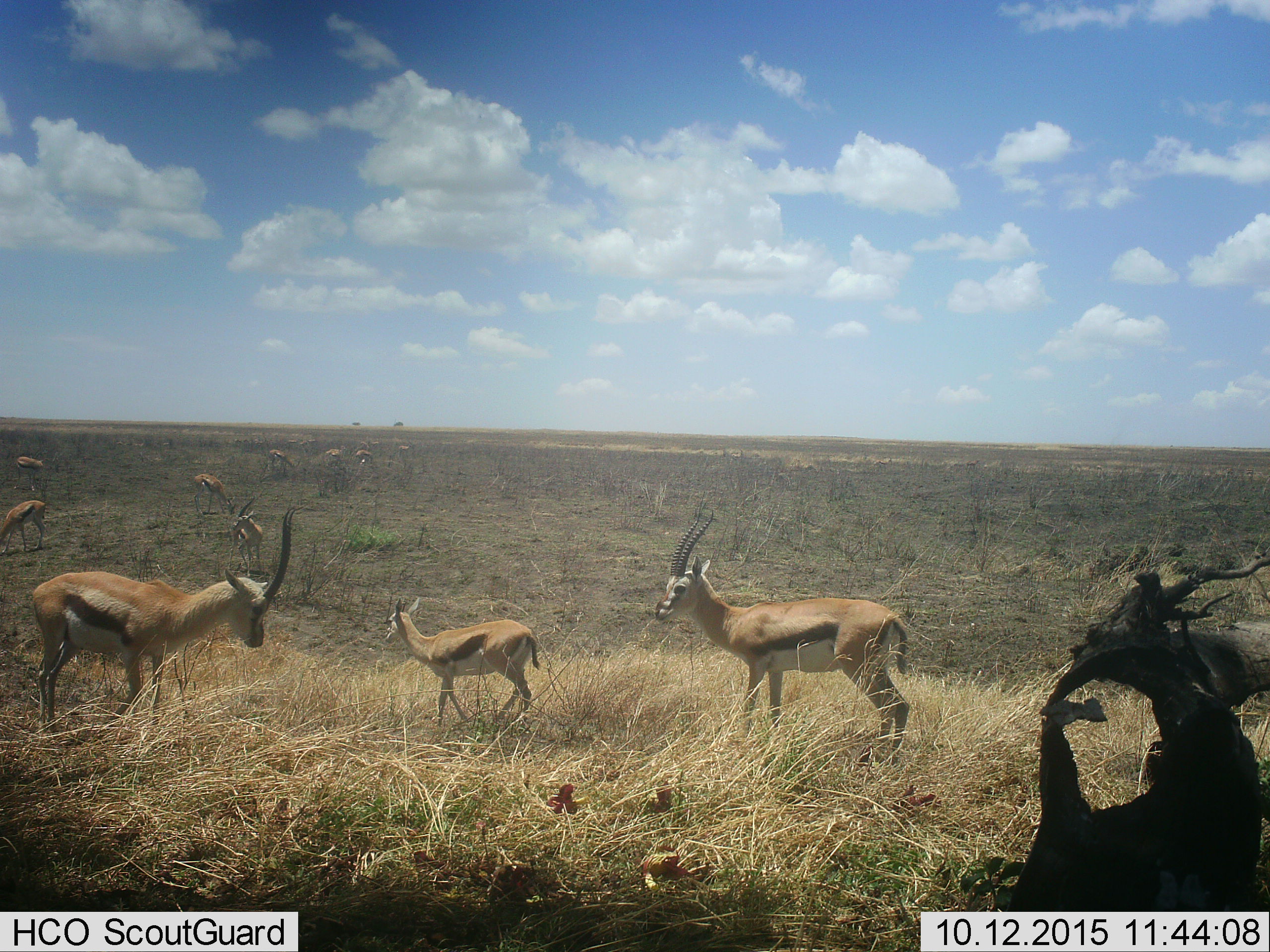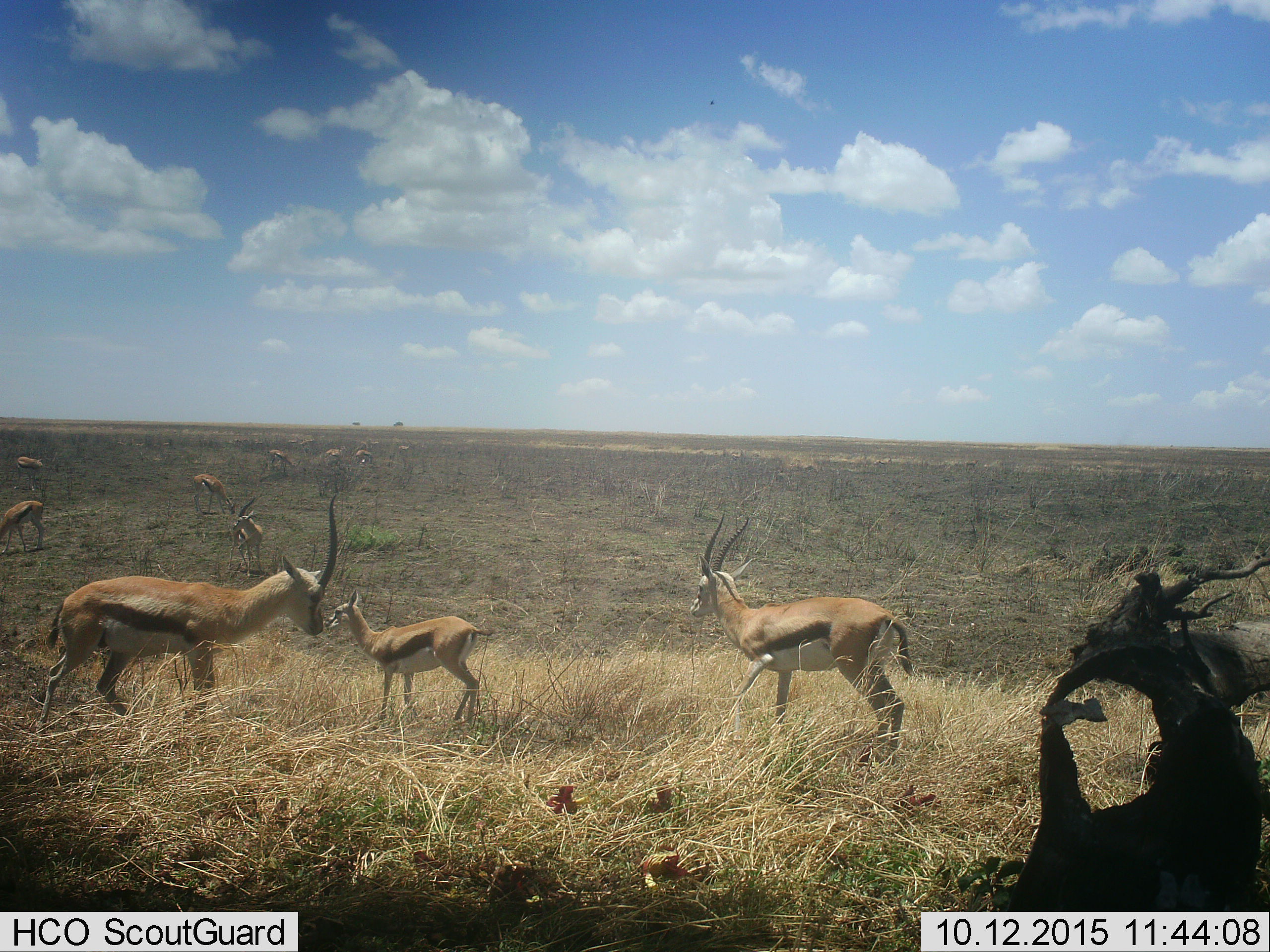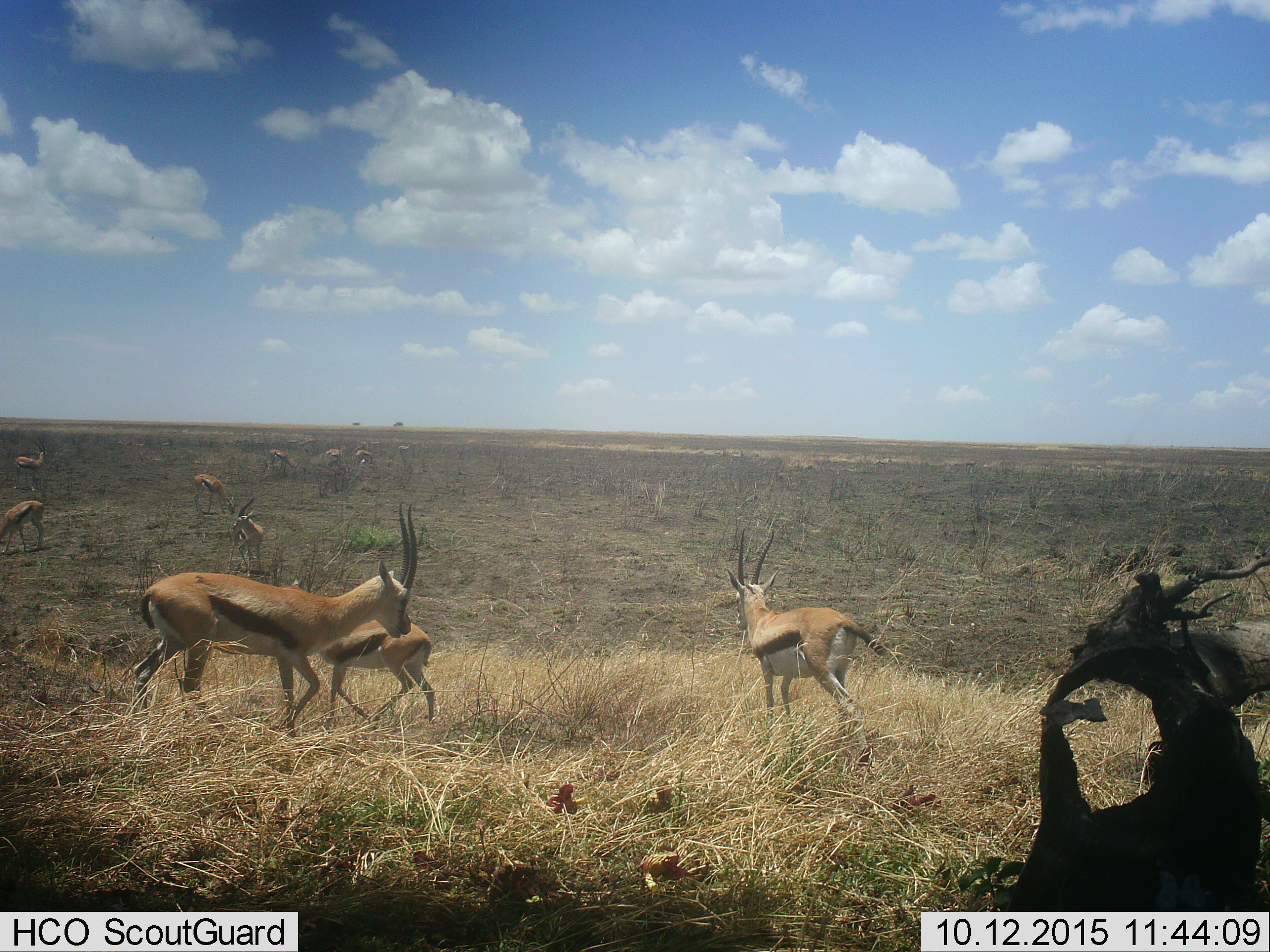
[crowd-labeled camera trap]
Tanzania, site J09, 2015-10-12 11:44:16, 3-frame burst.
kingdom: Animalia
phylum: Chordata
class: Mammalia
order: Artiodactyla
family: Bovidae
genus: Eudorcas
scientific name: Eudorcas thomsonii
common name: thomson's gazelle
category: gazellethomsons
Gazellethomsons (thomson's gazelle) (Eudorcas thomsonii), count 11-50. Behavior (volunteer vote fractions): standing 80%, resting 10%, moving 50%, interacting 20%. Young present (vote fraction): 60%. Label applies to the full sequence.